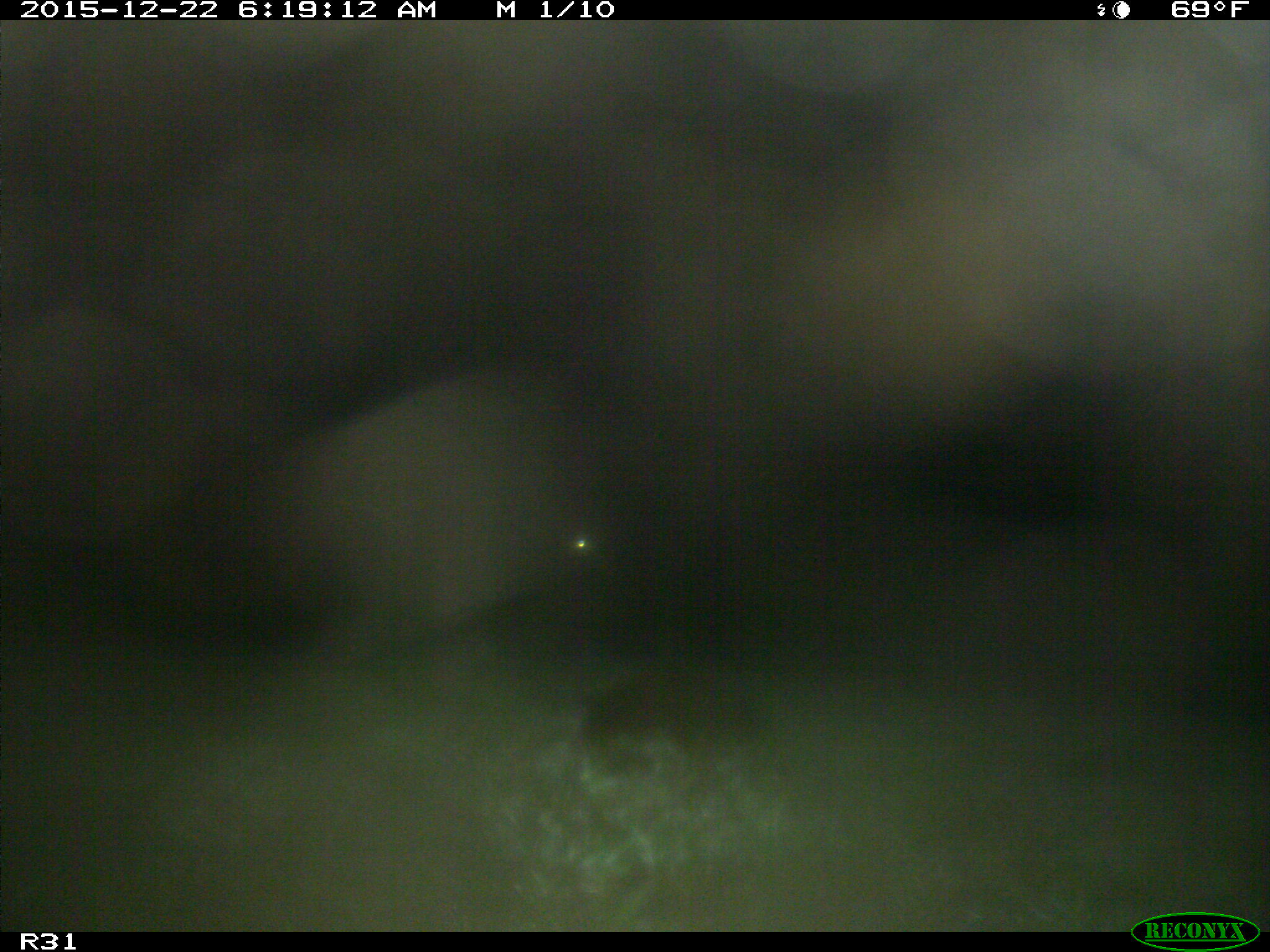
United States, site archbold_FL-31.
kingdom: Animalia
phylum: Chordata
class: Mammalia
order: Artiodactyla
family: Bovidae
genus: Bos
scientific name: Bos taurus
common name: domestic cow